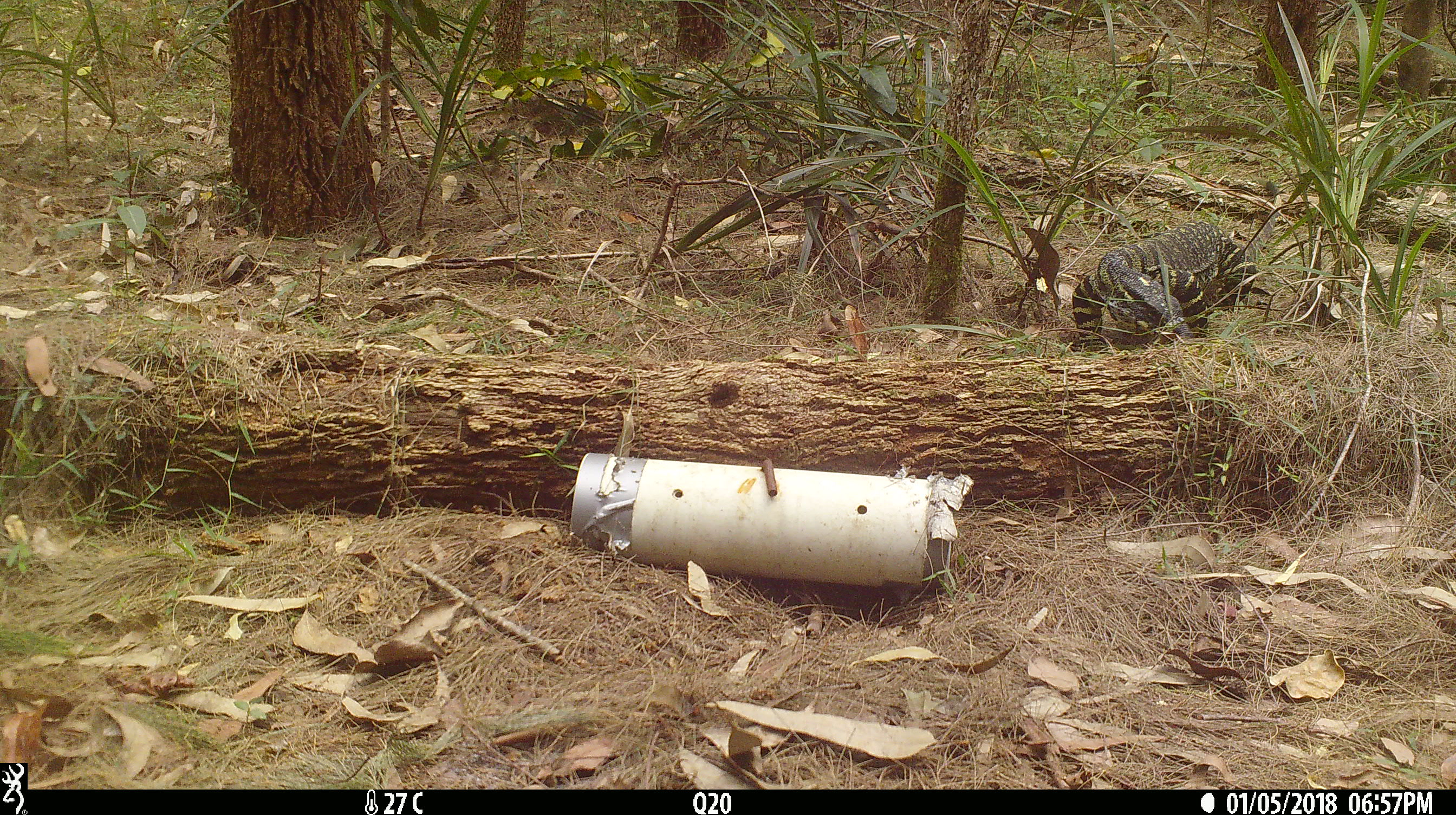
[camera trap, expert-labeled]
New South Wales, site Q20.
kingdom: Animalia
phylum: Chordata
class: Reptilia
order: Squamata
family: Varanidae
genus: Varanus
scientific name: Varanus varius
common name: lace monitor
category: goanna